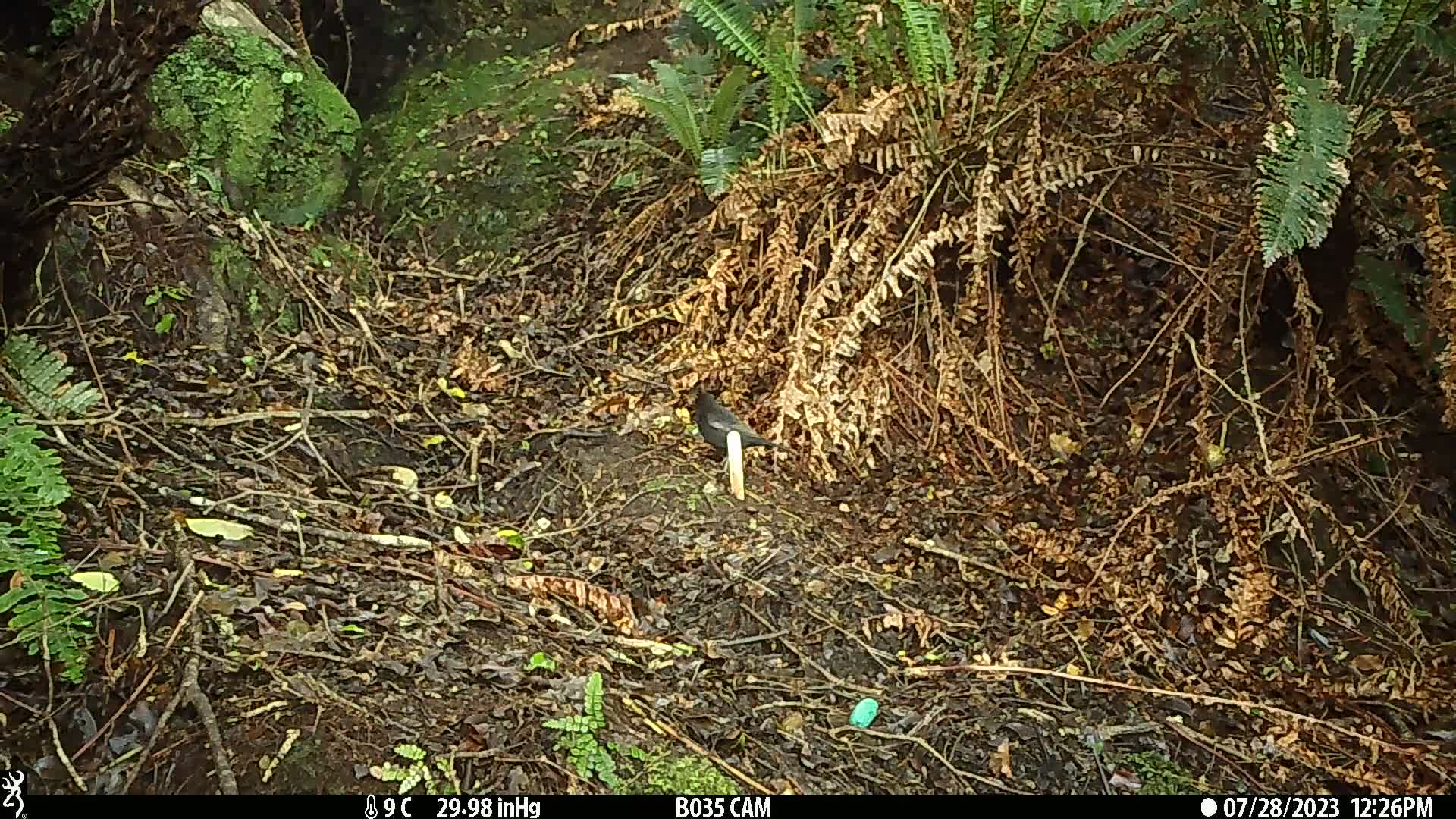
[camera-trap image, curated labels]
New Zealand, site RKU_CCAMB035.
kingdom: Animalia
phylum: Chordata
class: Aves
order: Passeriformes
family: Turdidae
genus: Turdus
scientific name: Turdus merula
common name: eurasian blackbird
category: blackbird